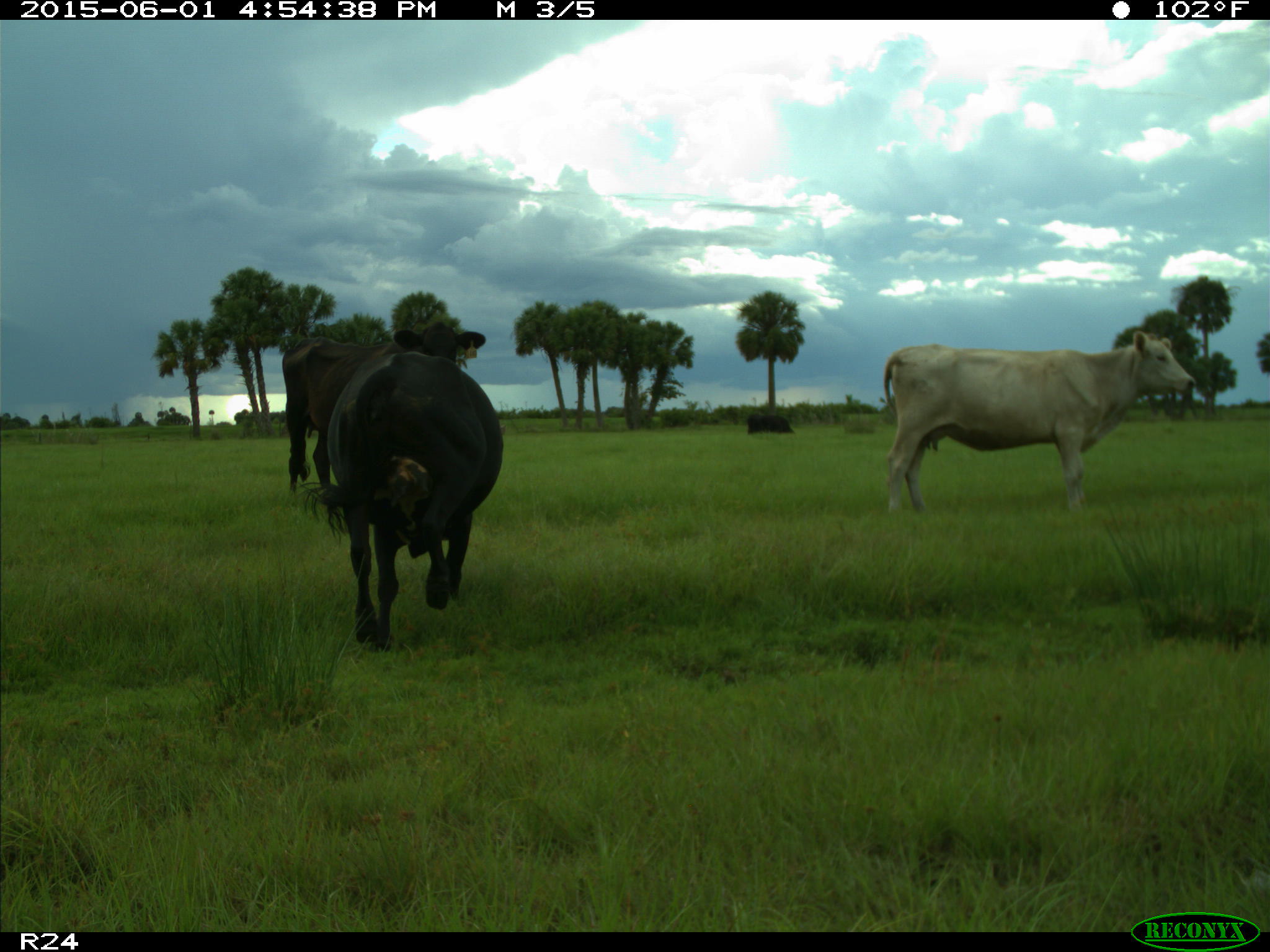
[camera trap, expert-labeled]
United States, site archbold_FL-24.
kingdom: Animalia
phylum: Chordata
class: Mammalia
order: Artiodactyla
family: Bovidae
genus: Bos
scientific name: Bos taurus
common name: domestic cow